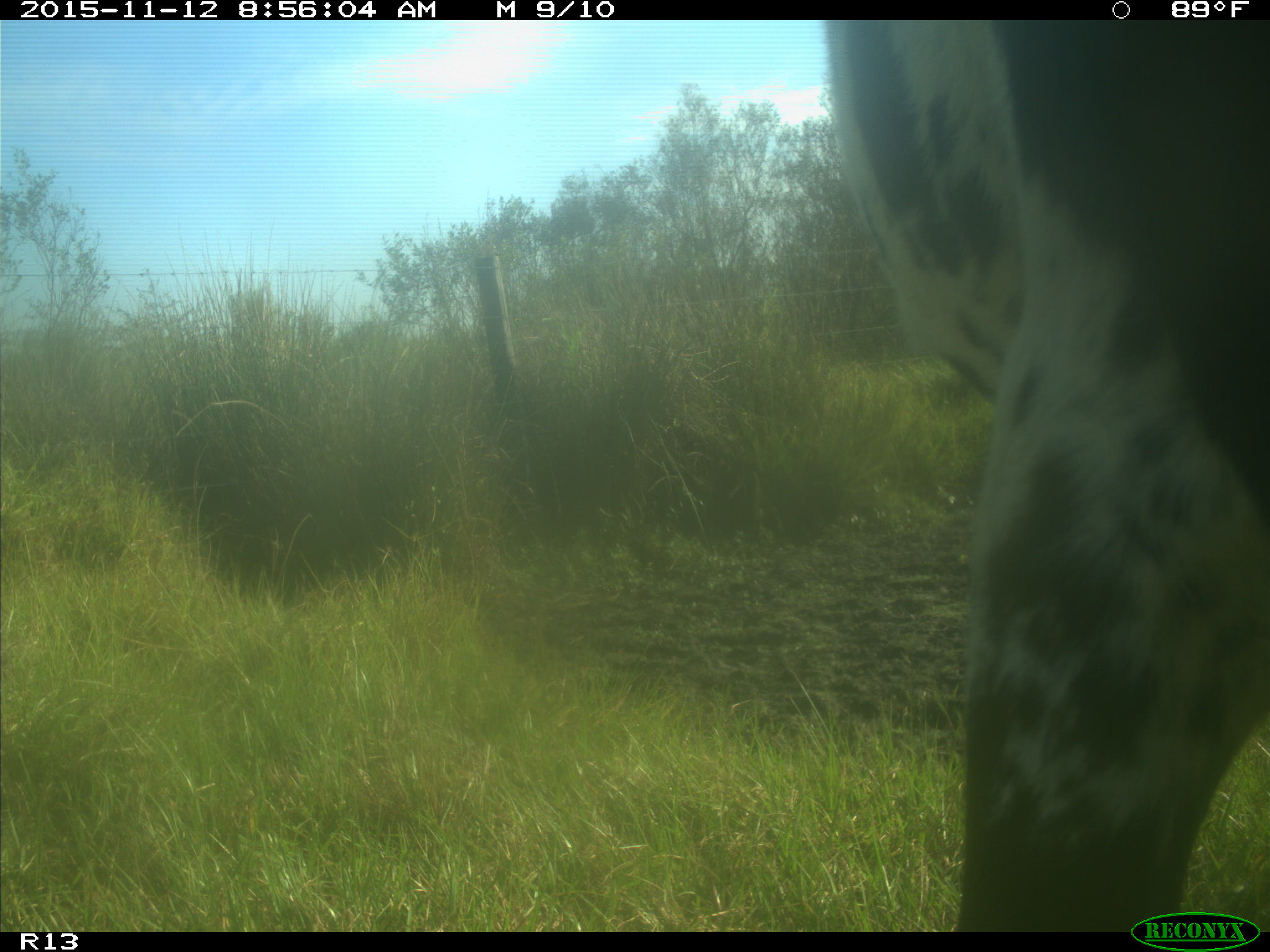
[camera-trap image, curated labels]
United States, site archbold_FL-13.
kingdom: Animalia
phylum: Chordata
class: Mammalia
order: Artiodactyla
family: Bovidae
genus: Bos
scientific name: Bos taurus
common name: domestic cow